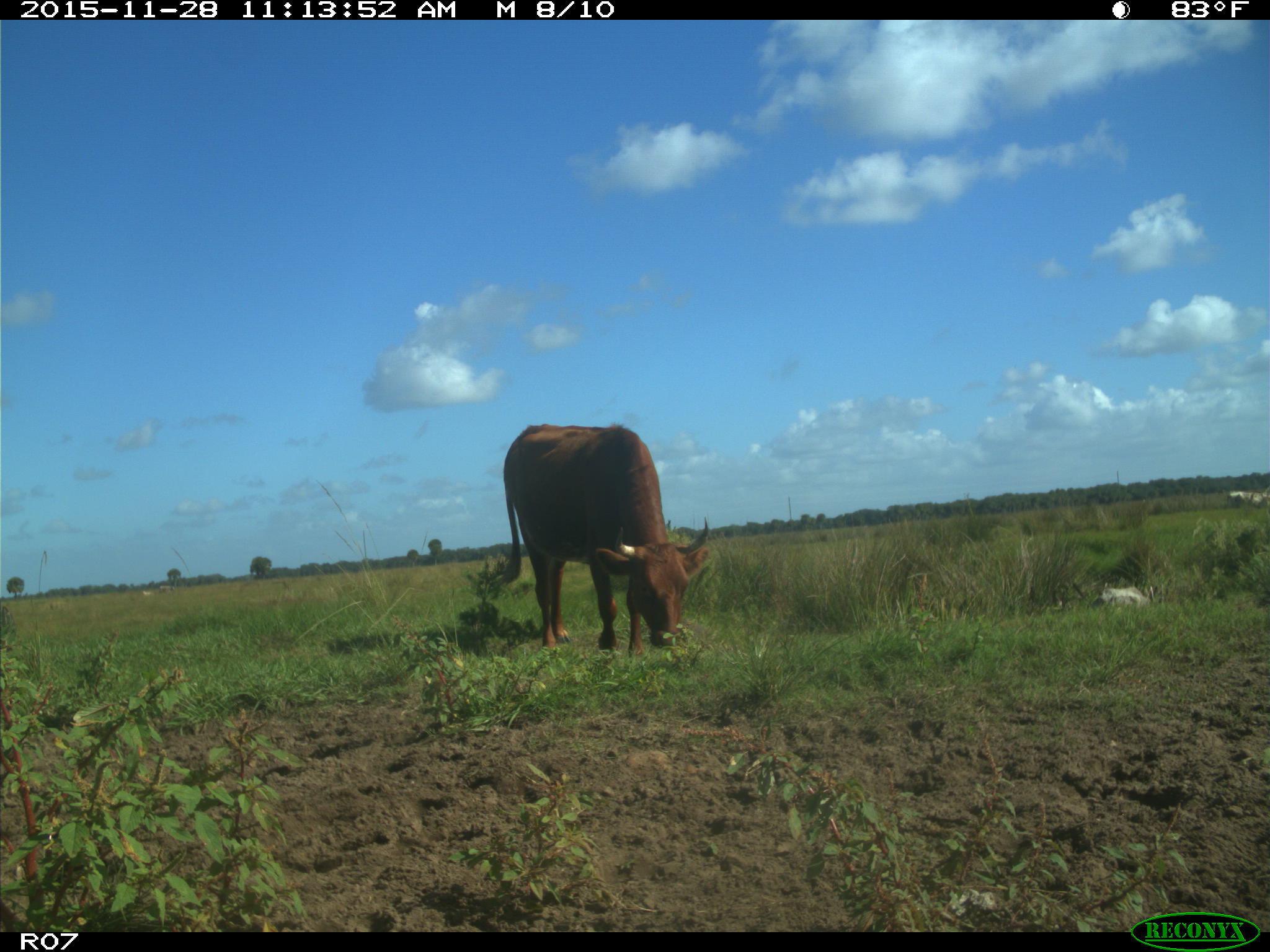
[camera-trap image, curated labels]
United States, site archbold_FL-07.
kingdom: Animalia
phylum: Chordata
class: Mammalia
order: Artiodactyla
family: Bovidae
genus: Bos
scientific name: Bos taurus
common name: domestic cow